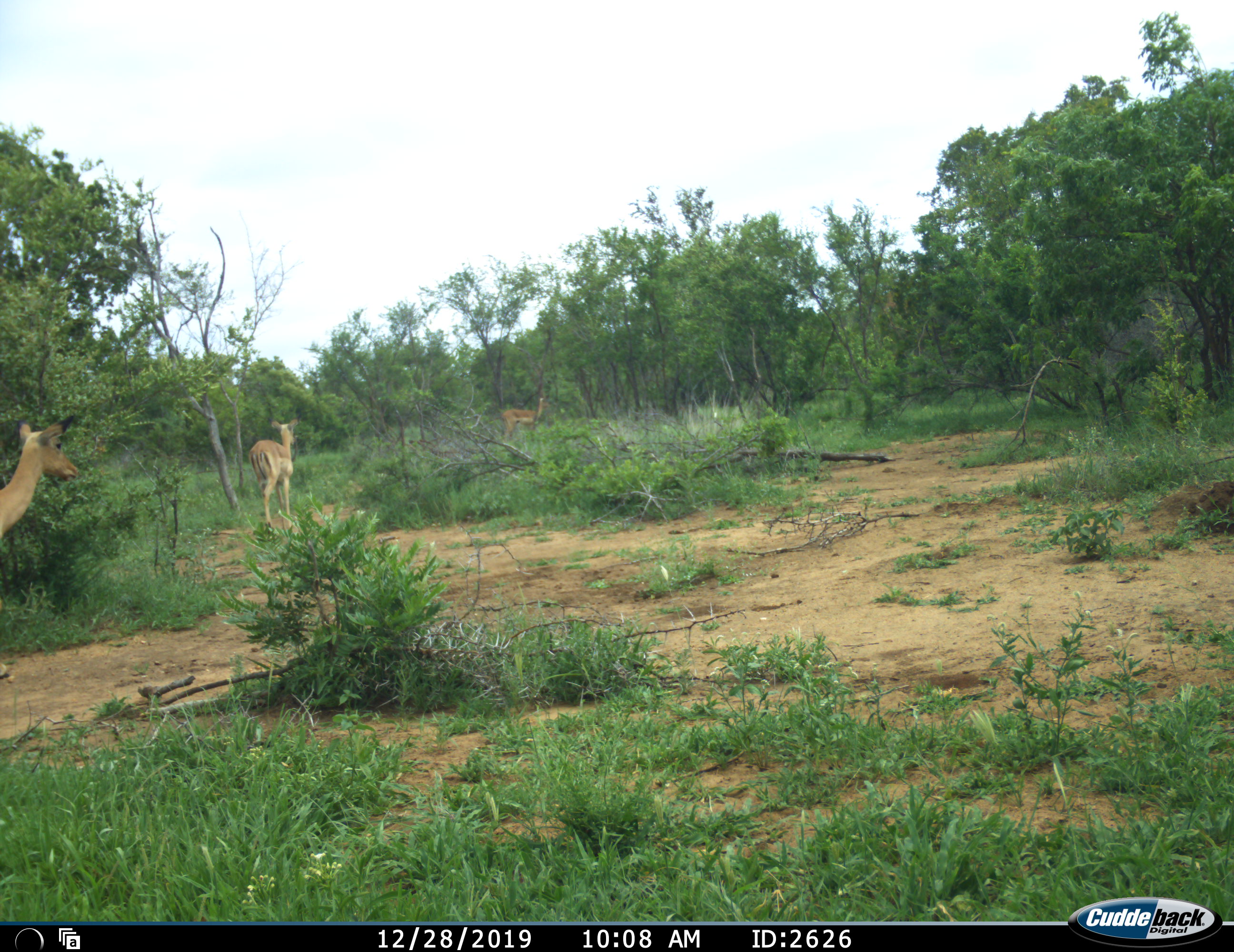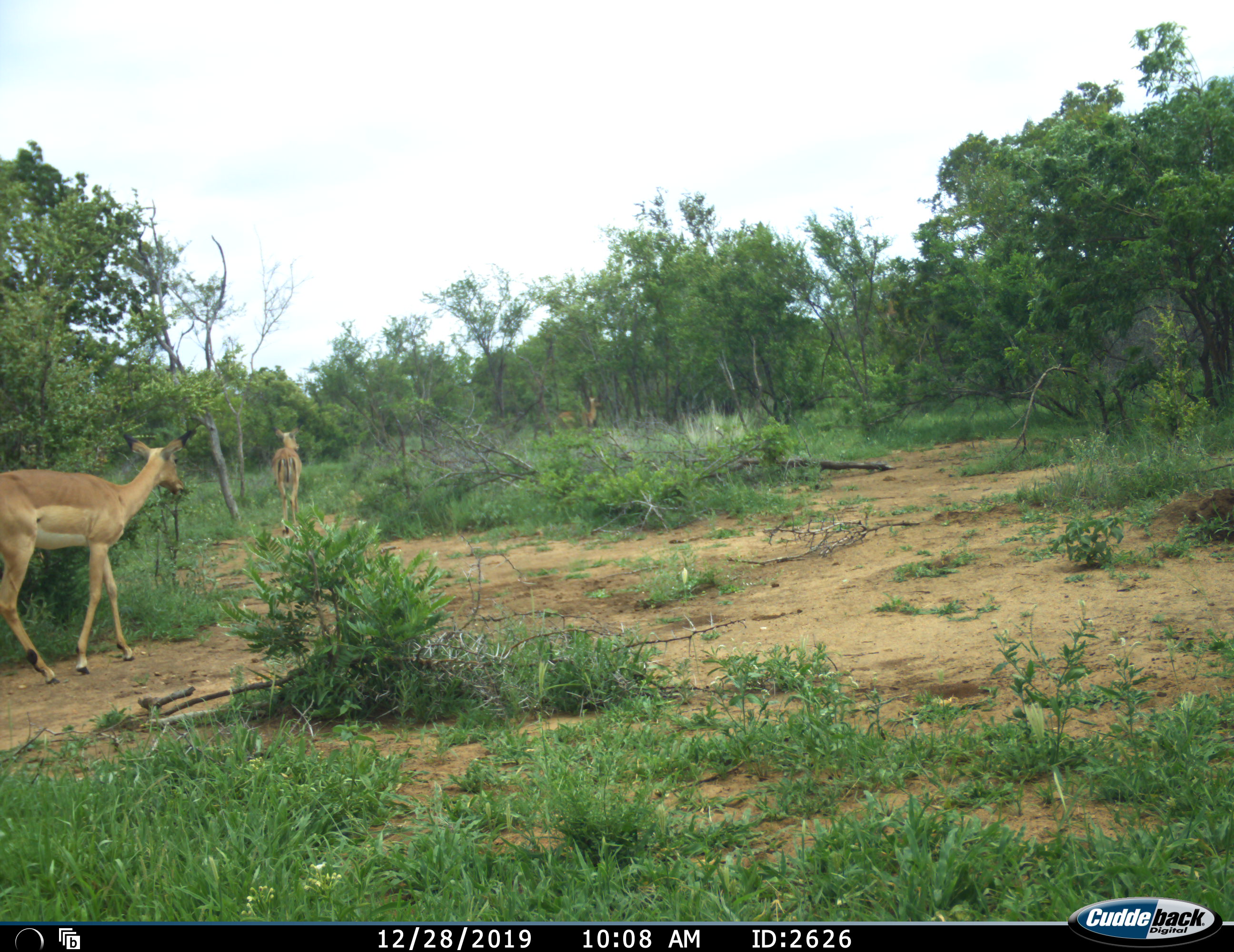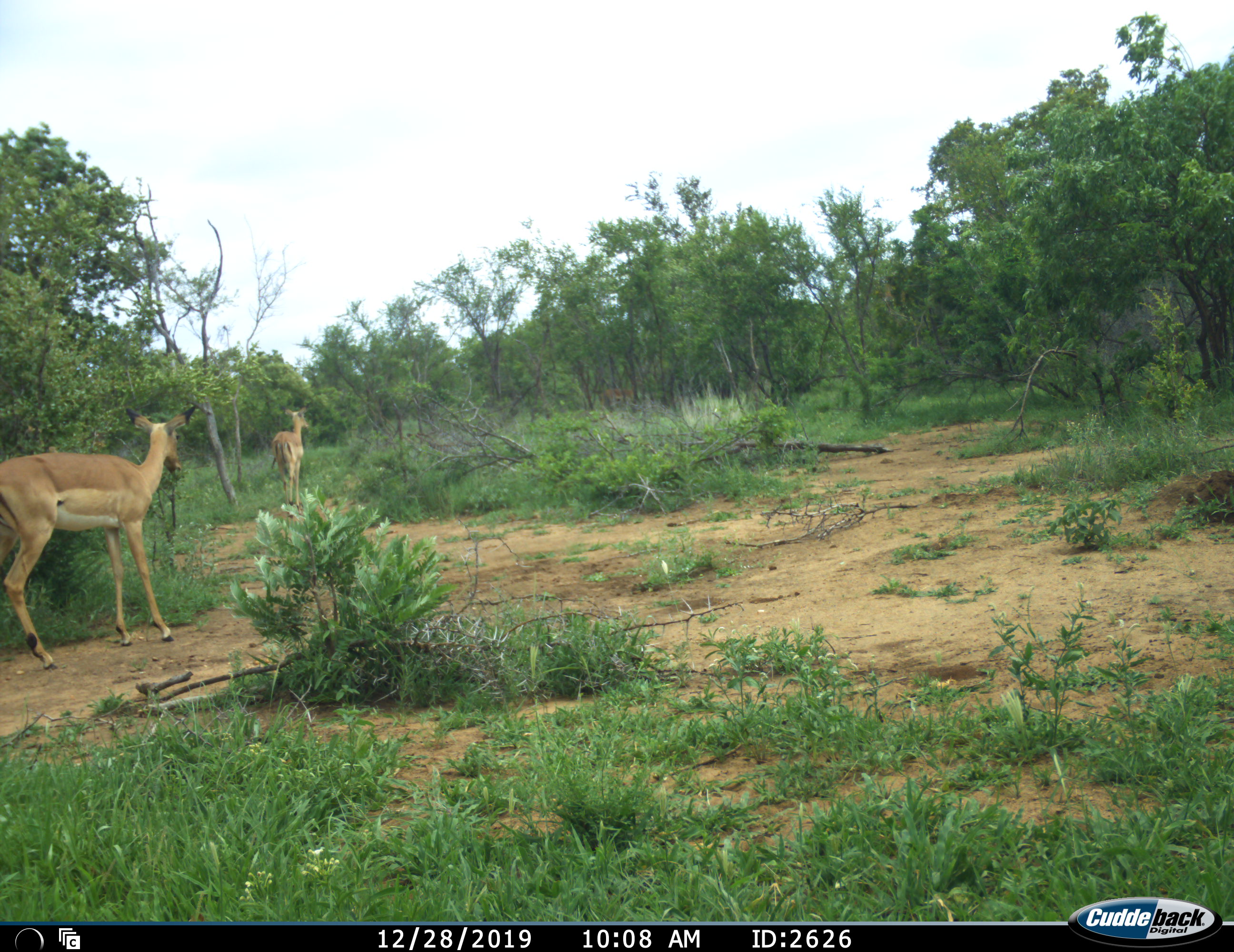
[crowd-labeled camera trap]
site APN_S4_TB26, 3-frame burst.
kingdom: Animalia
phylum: Chordata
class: Mammalia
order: Artiodactyla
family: Bovidae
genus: Aepyceros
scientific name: Aepyceros melampus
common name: impala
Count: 3.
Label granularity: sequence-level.